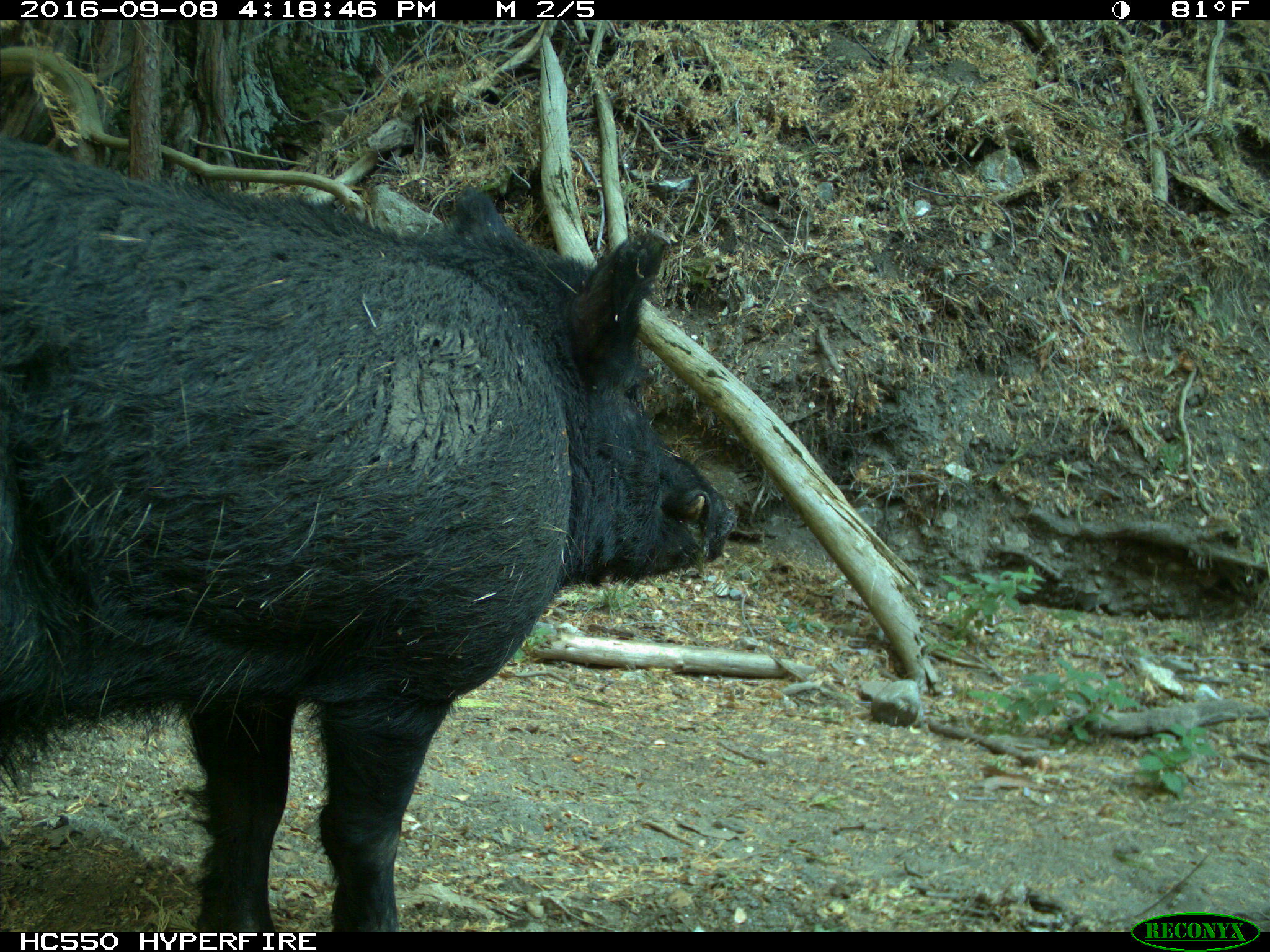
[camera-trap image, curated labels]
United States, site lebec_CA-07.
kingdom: Animalia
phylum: Chordata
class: Mammalia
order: Artiodactyla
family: Suidae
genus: Sus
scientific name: Sus scrofa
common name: wild boar